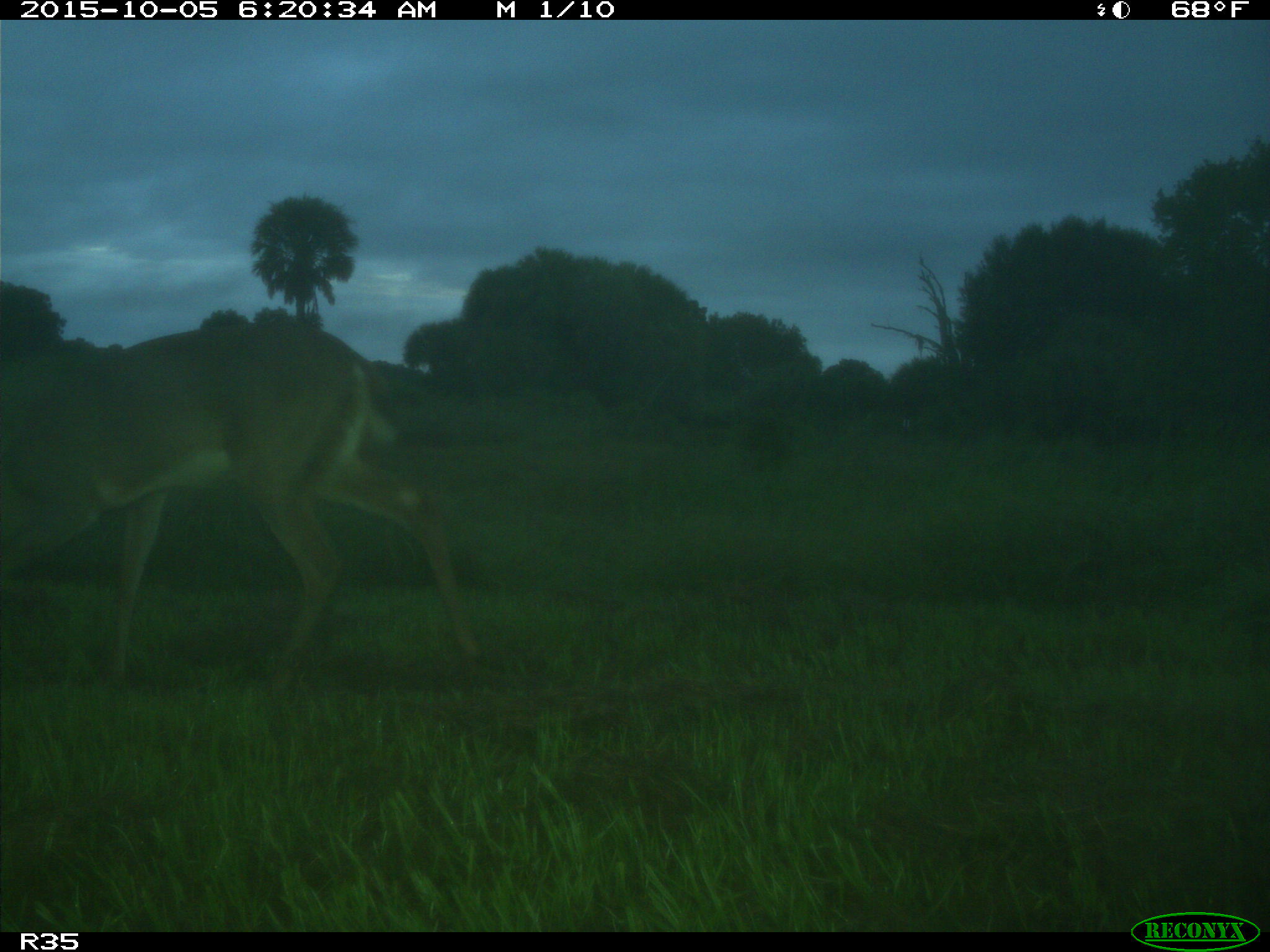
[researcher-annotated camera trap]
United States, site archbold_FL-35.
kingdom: Animalia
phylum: Chordata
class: Mammalia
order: Artiodactyla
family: Cervidae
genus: Odocoileus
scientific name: Odocoileus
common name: deer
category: unidentified deer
Unidentified deer (deer) (Odocoileus).